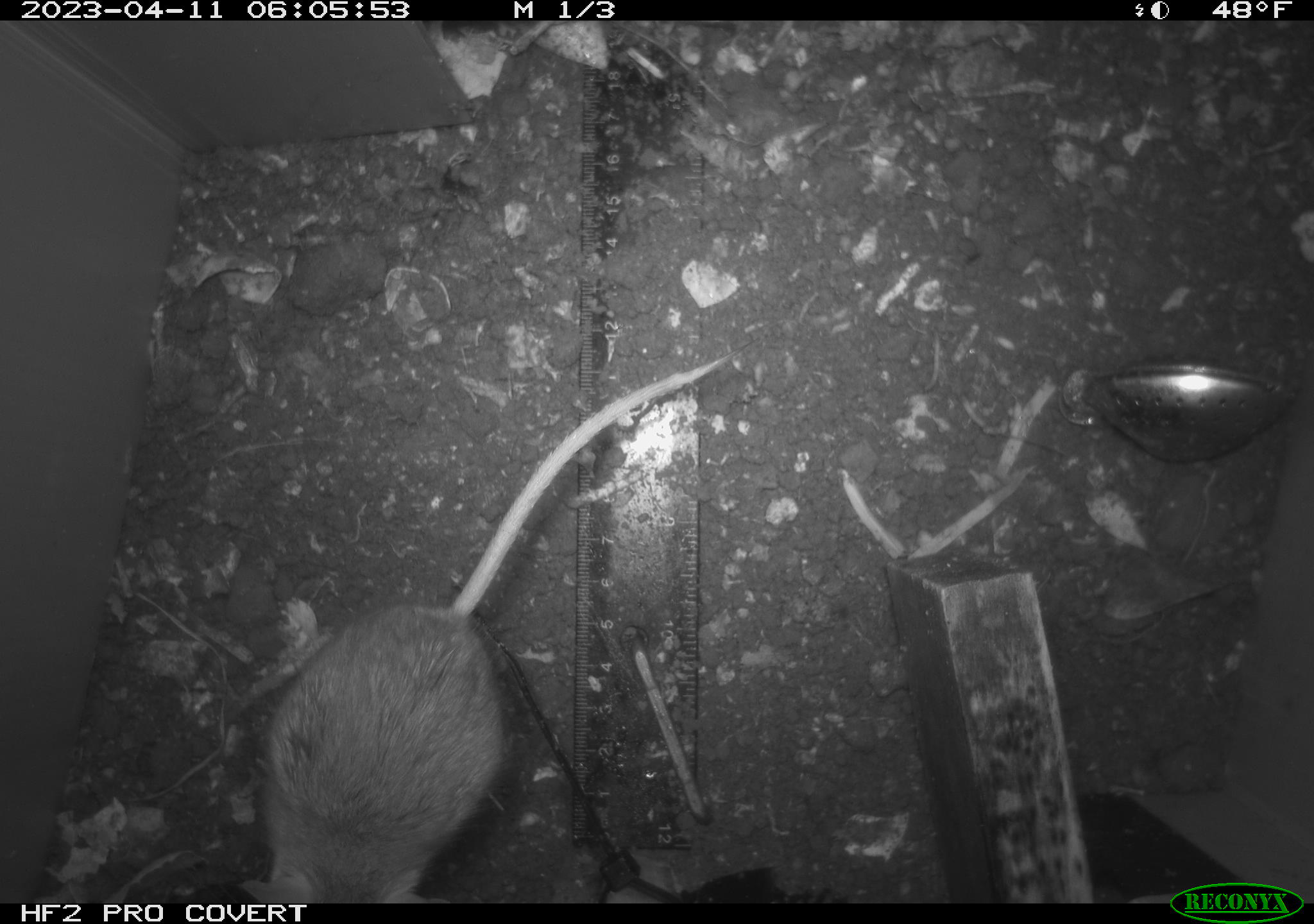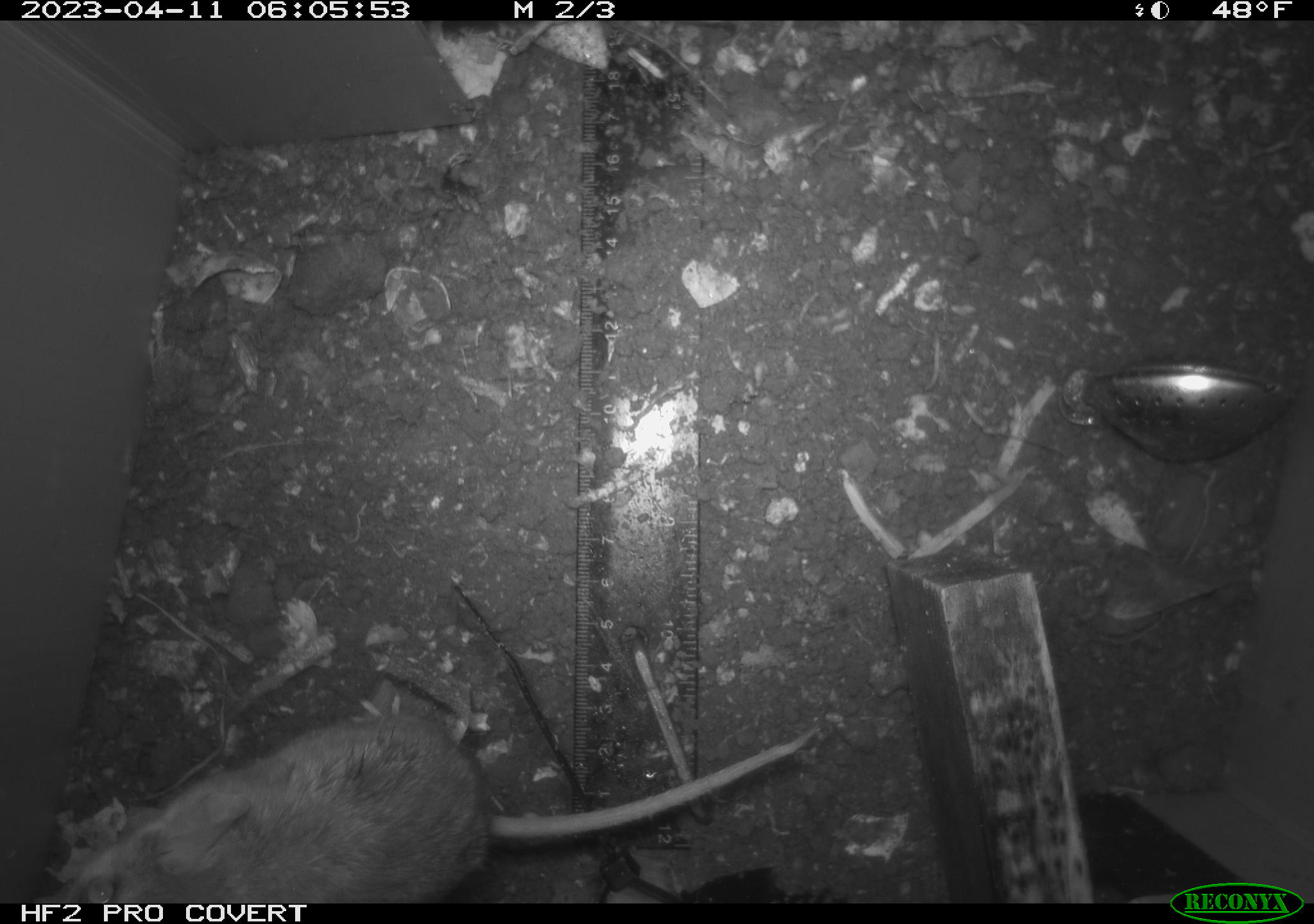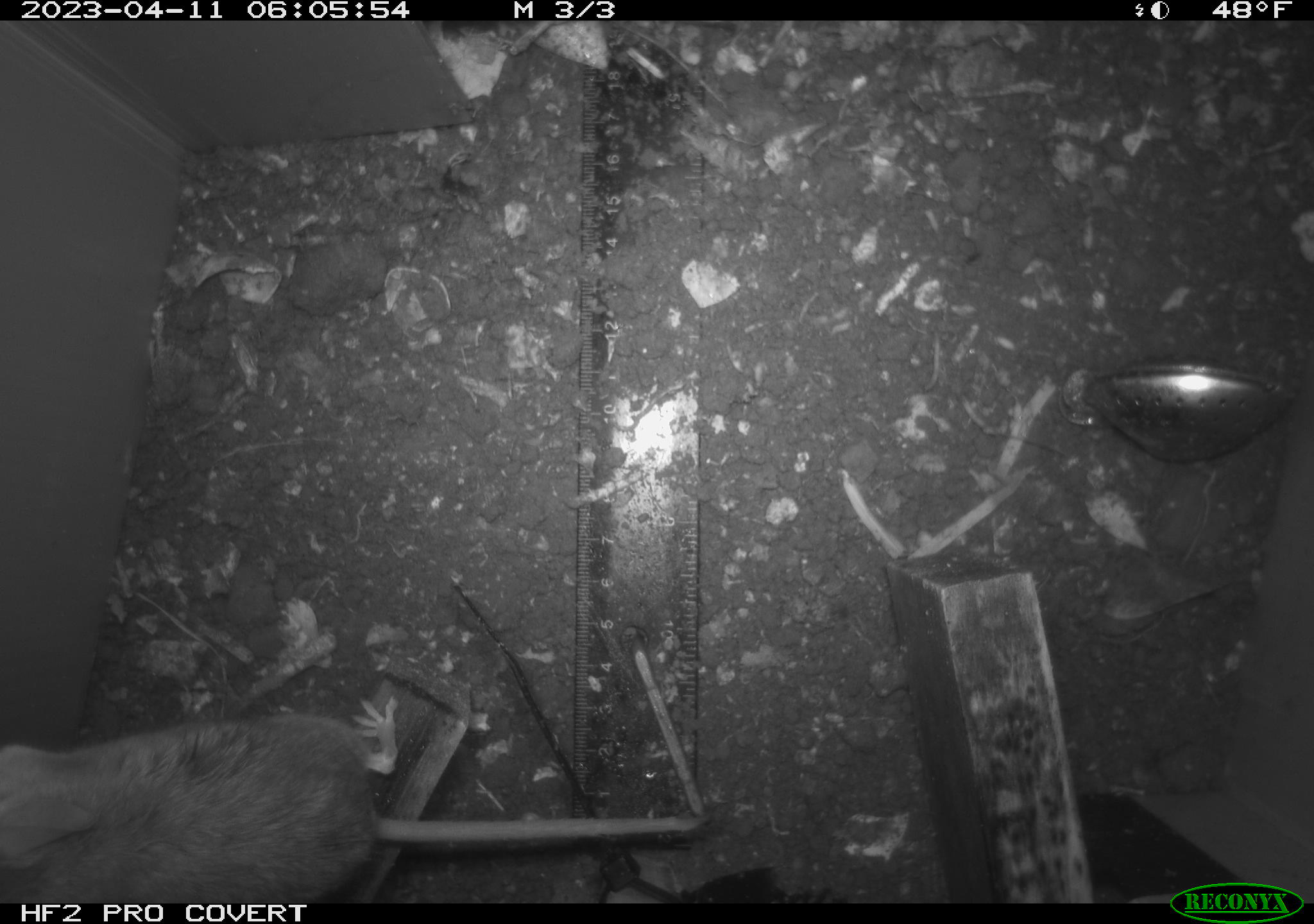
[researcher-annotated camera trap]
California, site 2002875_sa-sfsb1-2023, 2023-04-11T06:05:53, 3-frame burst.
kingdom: Animalia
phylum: Chordata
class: Mammalia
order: Rodentia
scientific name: Rodentia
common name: mouse species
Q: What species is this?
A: Mouse species (Rodentia).